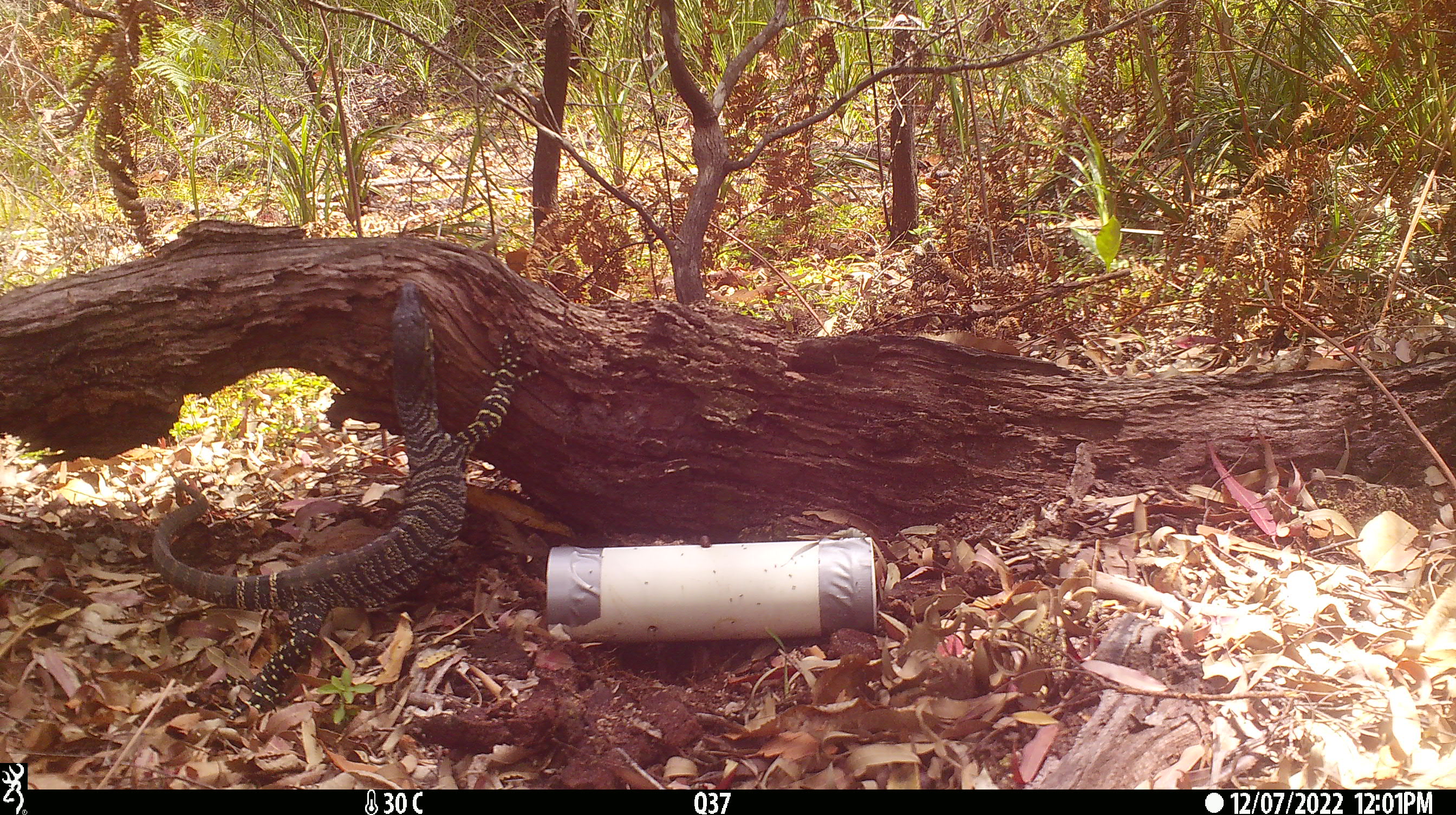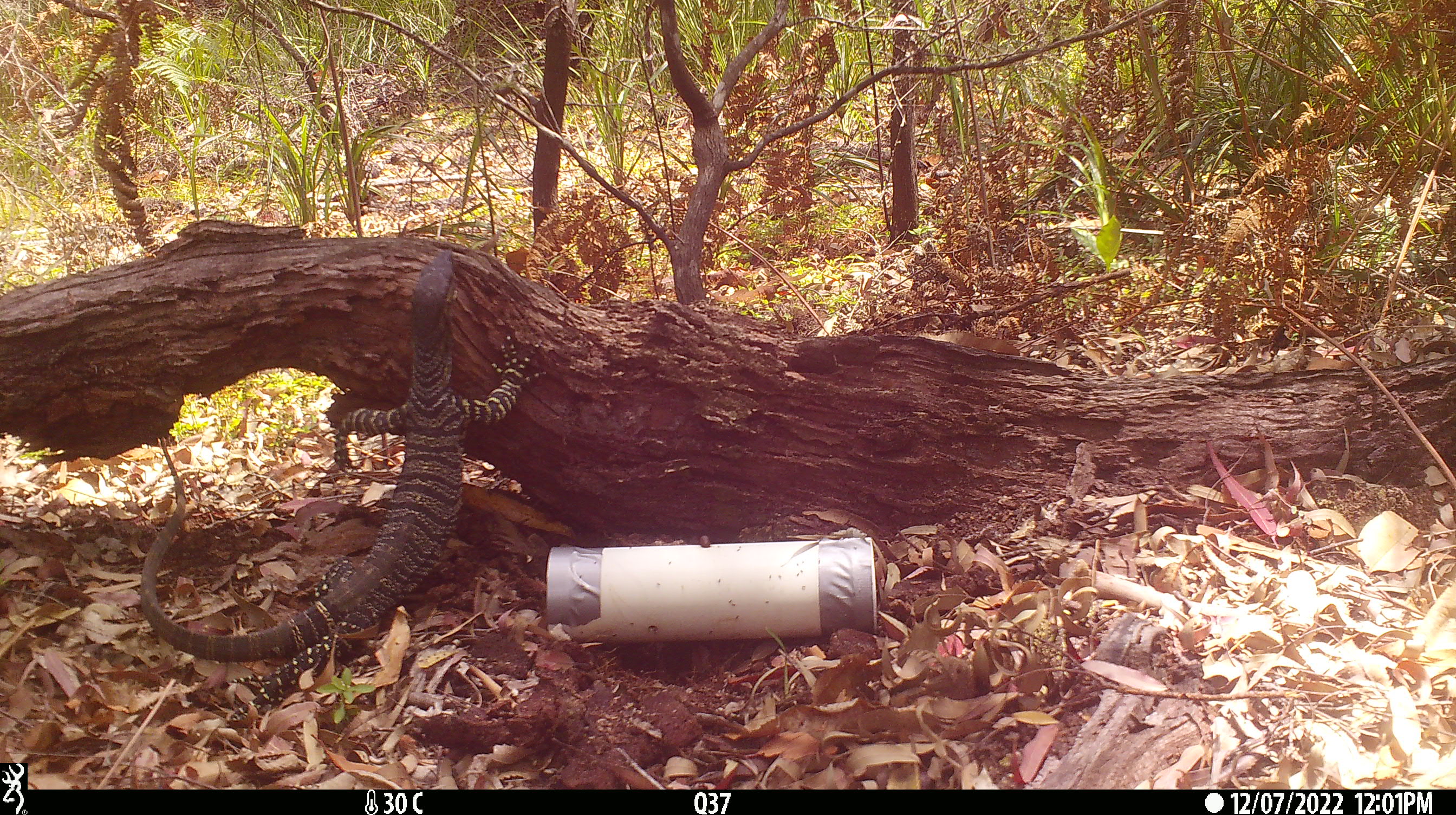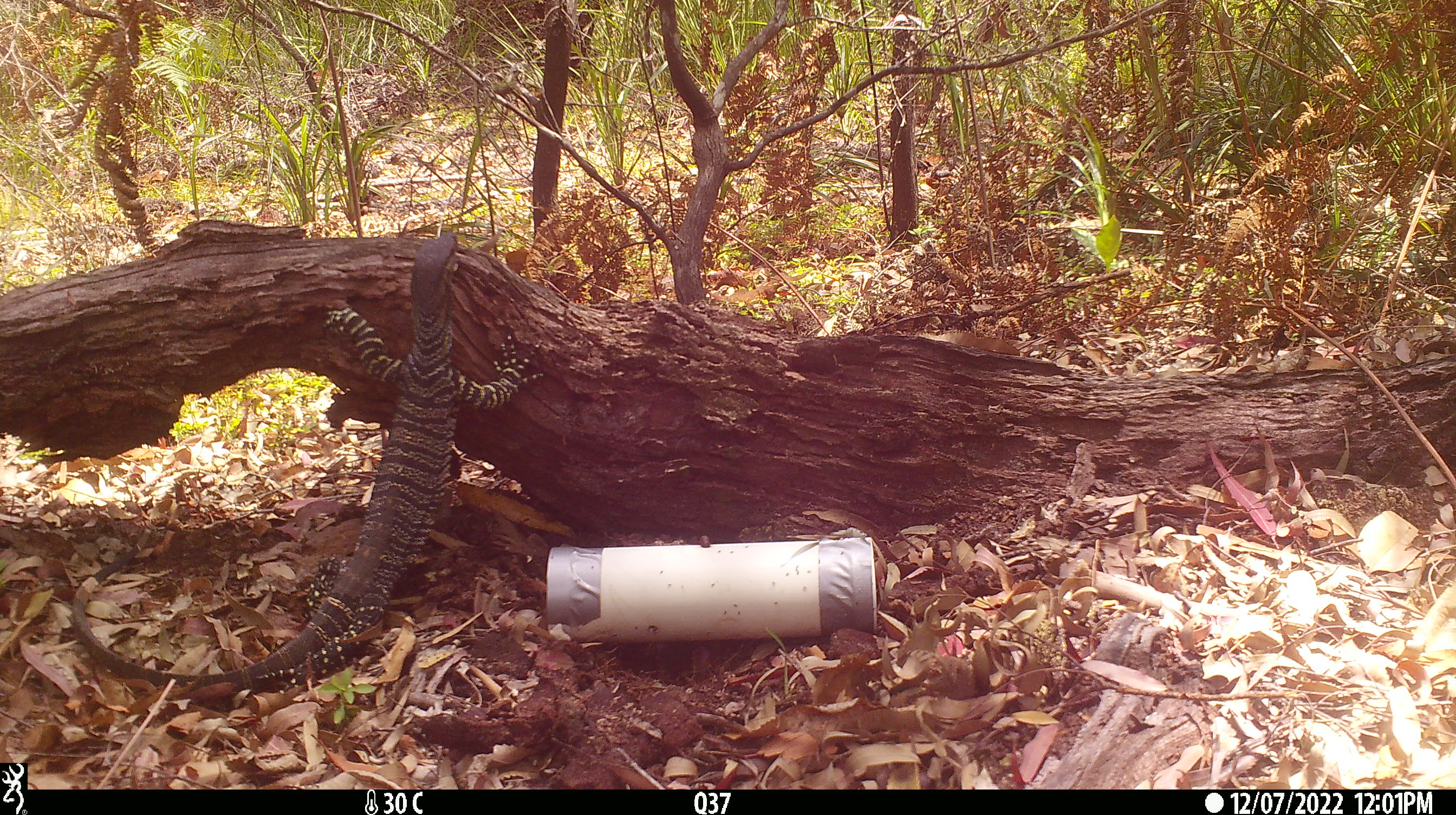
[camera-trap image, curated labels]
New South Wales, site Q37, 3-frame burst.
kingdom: Animalia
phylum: Chordata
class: Reptilia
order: Squamata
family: Varanidae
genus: Varanus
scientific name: Varanus varius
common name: lace monitor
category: goanna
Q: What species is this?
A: Goanna (lace monitor) (Varanus varius).